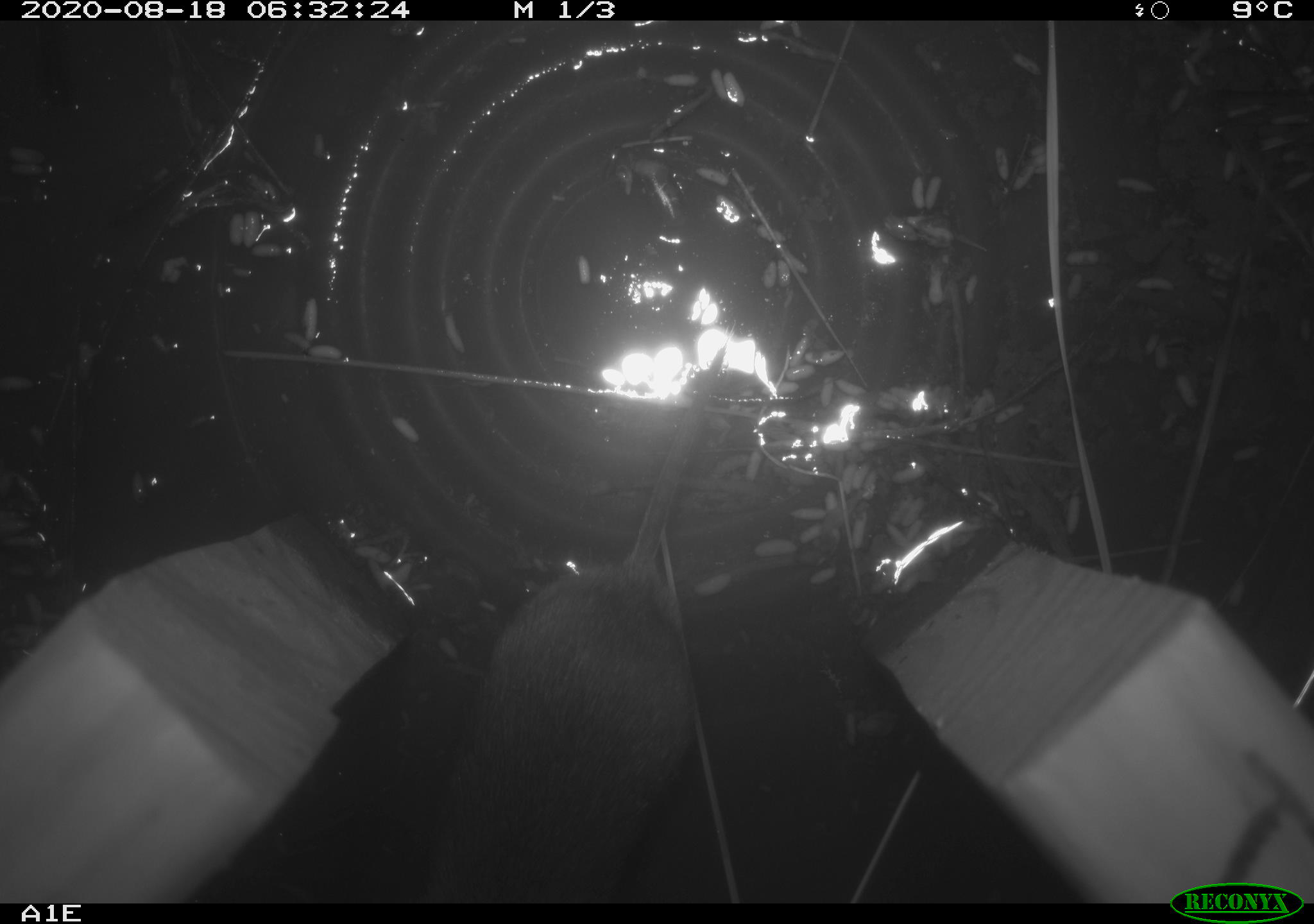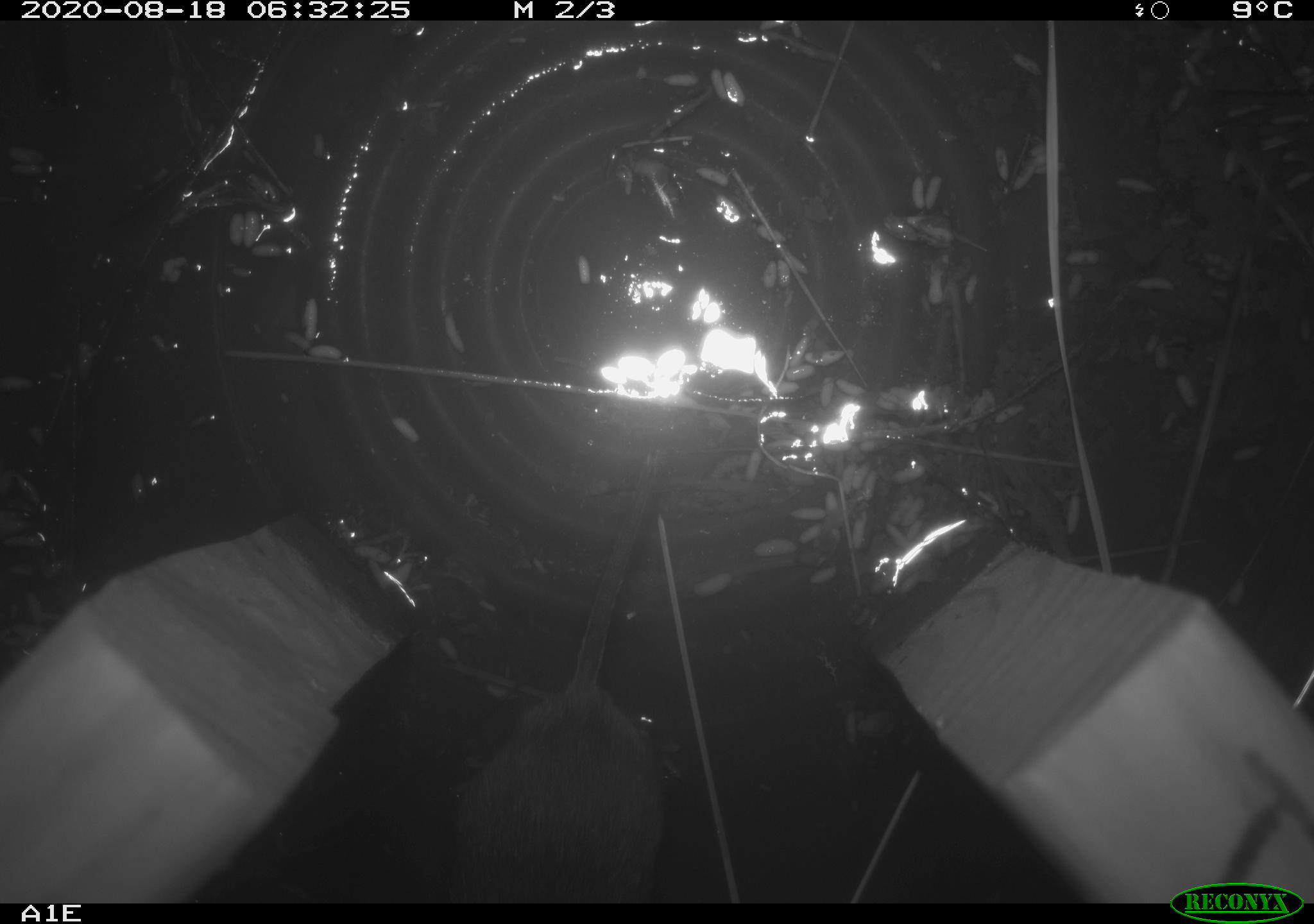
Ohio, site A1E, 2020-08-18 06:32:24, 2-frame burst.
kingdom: Animalia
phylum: Chordata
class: Mammalia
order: Rodentia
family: Cricetidae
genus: Microtus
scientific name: Microtus pennsylvanicus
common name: meadow vole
Meadow vole (Microtus pennsylvanicus).